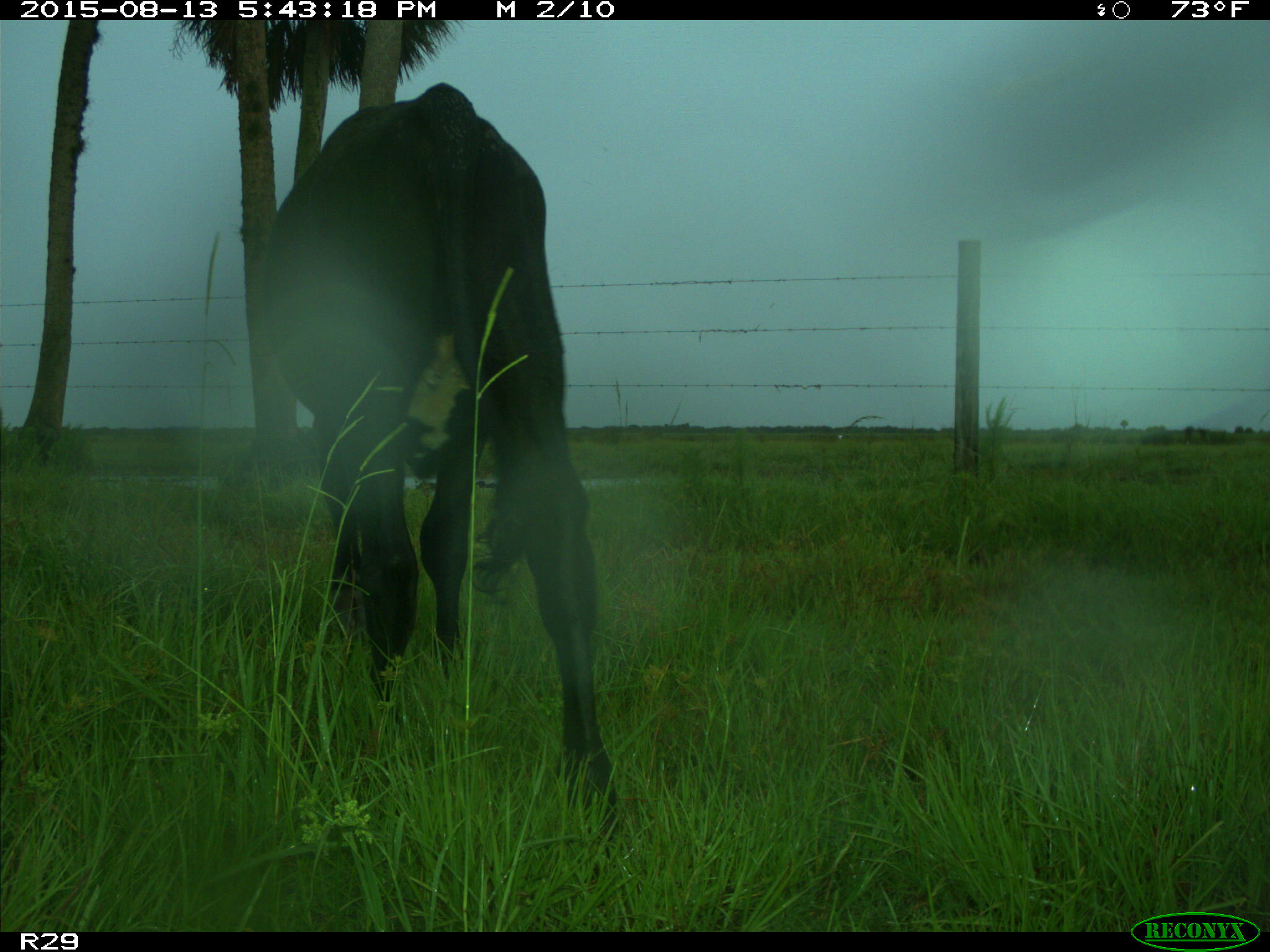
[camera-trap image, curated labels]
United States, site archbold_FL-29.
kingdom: Animalia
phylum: Chordata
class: Mammalia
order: Artiodactyla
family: Bovidae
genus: Bos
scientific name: Bos taurus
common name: domestic cow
Bos taurus (domestic cow).